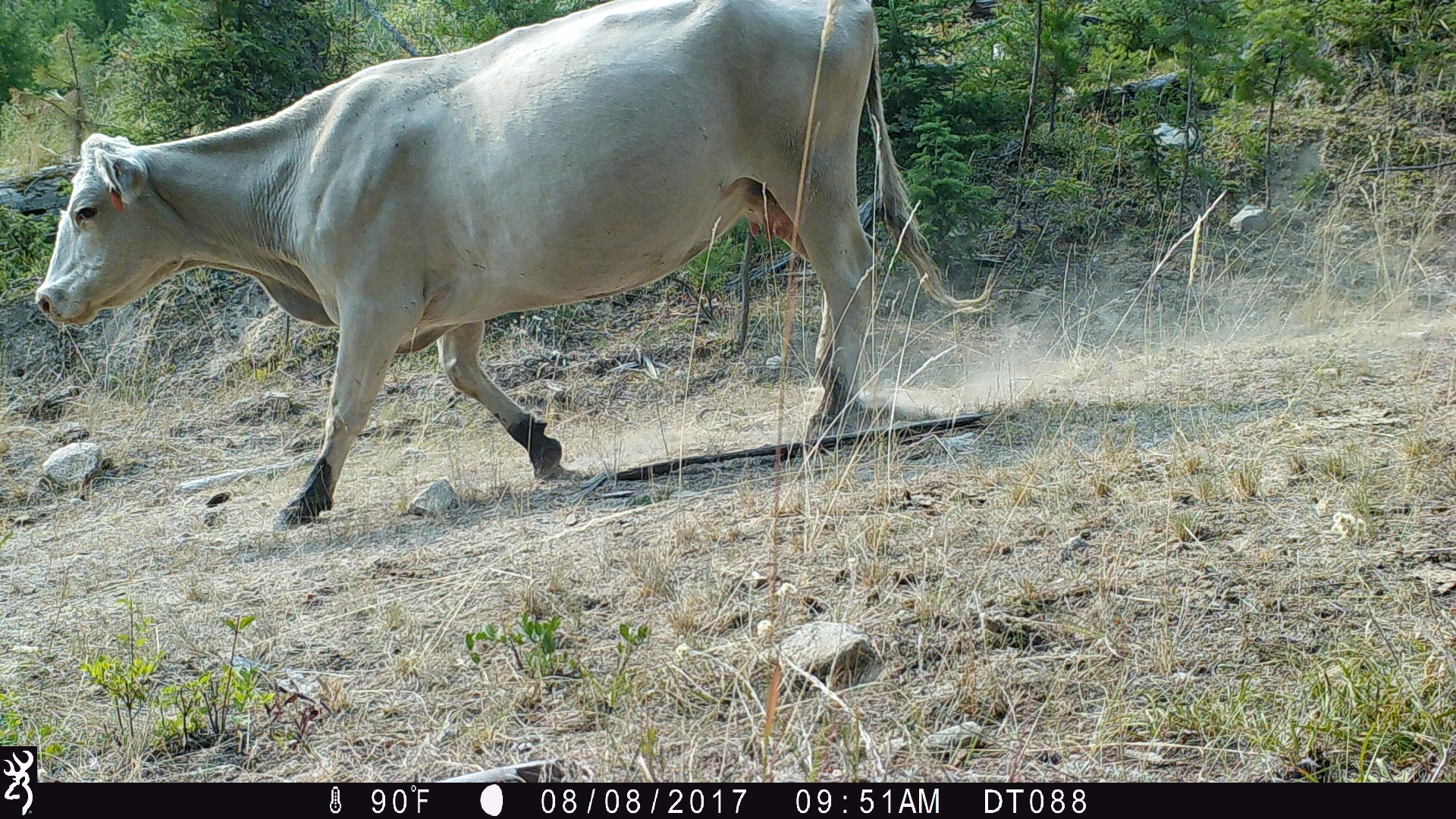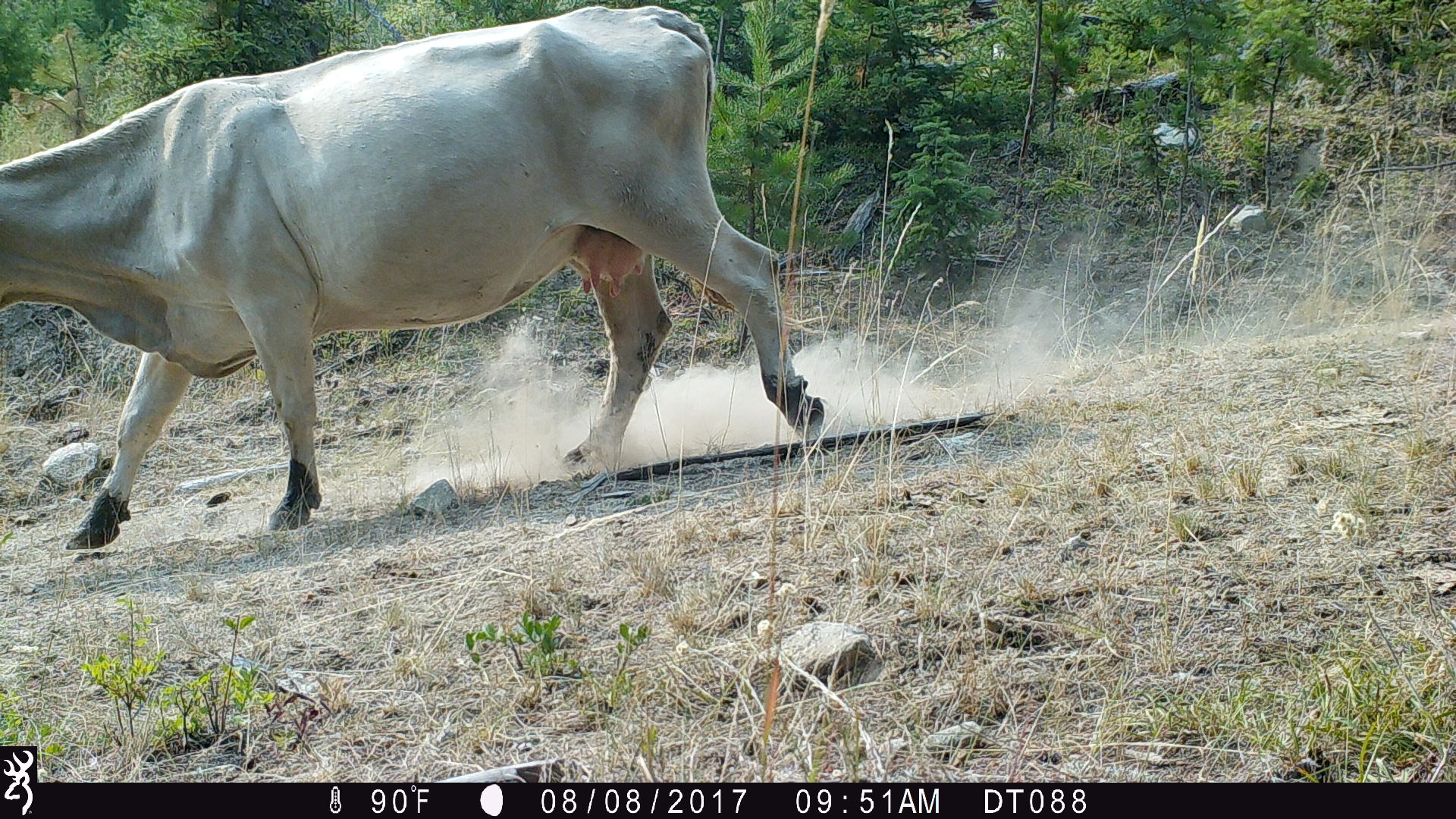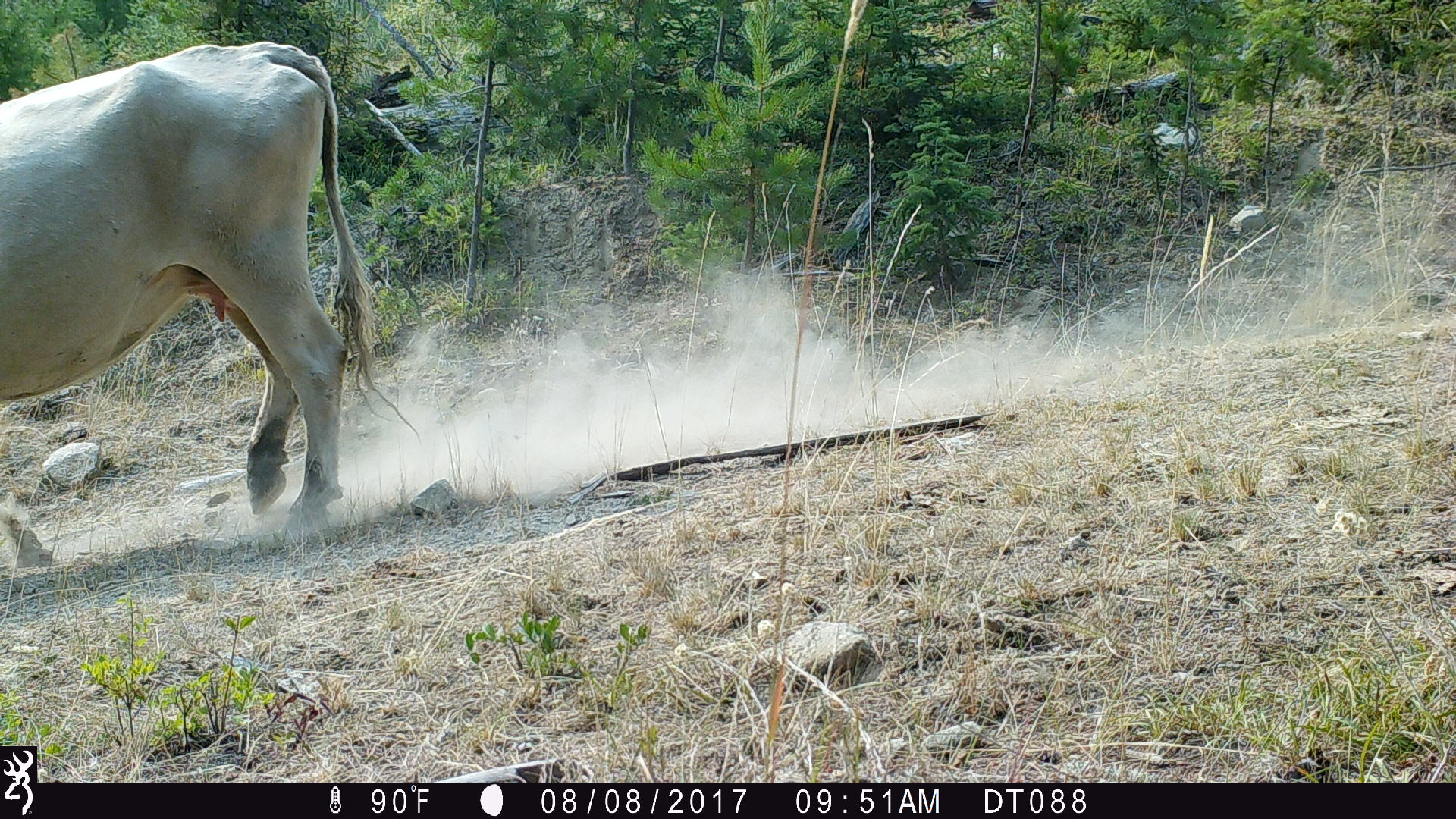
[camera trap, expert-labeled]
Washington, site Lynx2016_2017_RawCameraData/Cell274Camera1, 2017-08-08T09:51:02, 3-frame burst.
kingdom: Animalia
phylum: Chordata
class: Mammalia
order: Artiodactyla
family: Bovidae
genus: Bos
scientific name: Bos taurus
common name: domestic cattle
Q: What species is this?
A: Domestic cattle (Bos taurus).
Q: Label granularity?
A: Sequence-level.